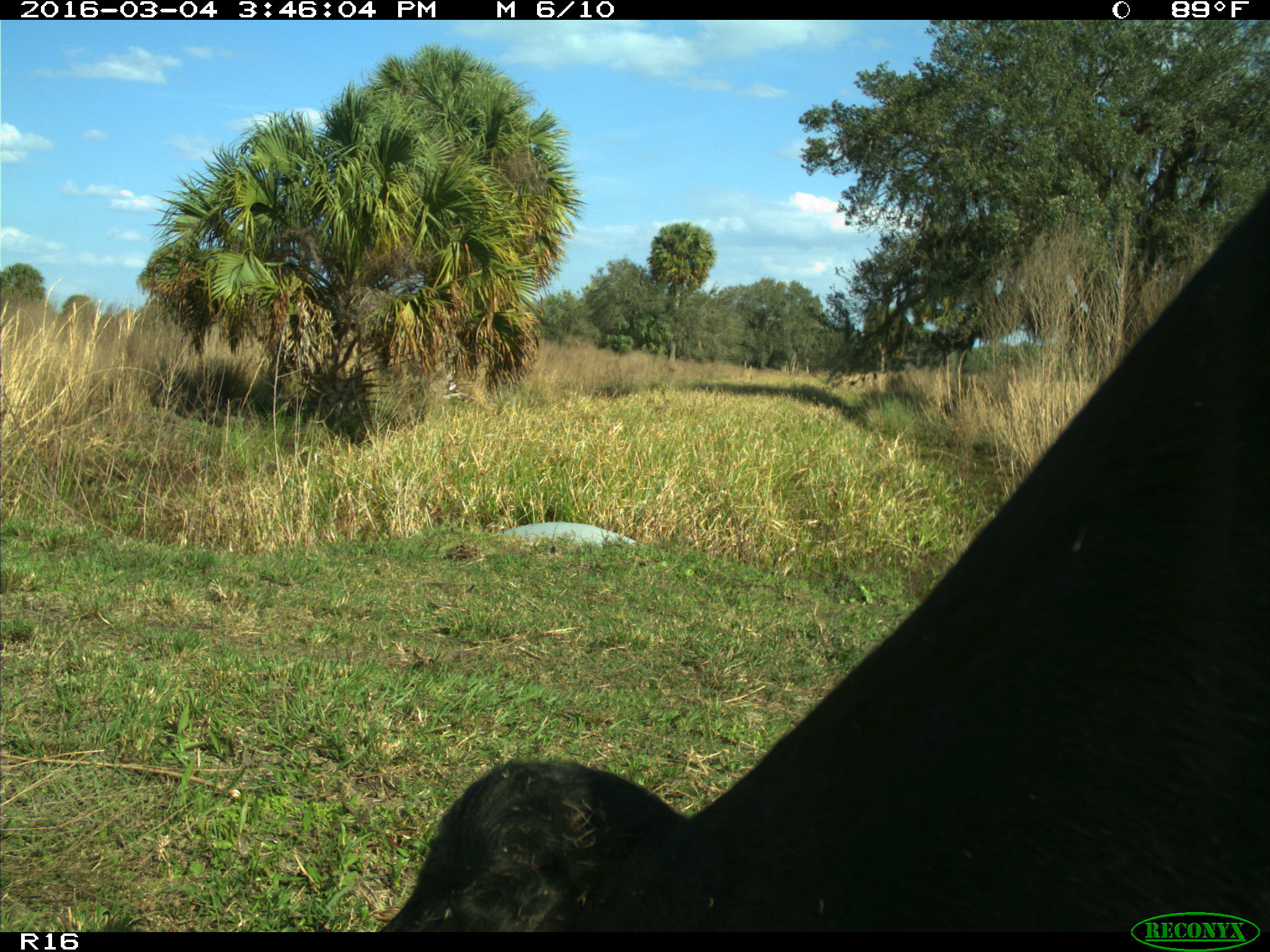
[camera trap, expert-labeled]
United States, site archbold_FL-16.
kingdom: Animalia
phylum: Chordata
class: Mammalia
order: Artiodactyla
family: Bovidae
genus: Bos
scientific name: Bos taurus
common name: domestic cow